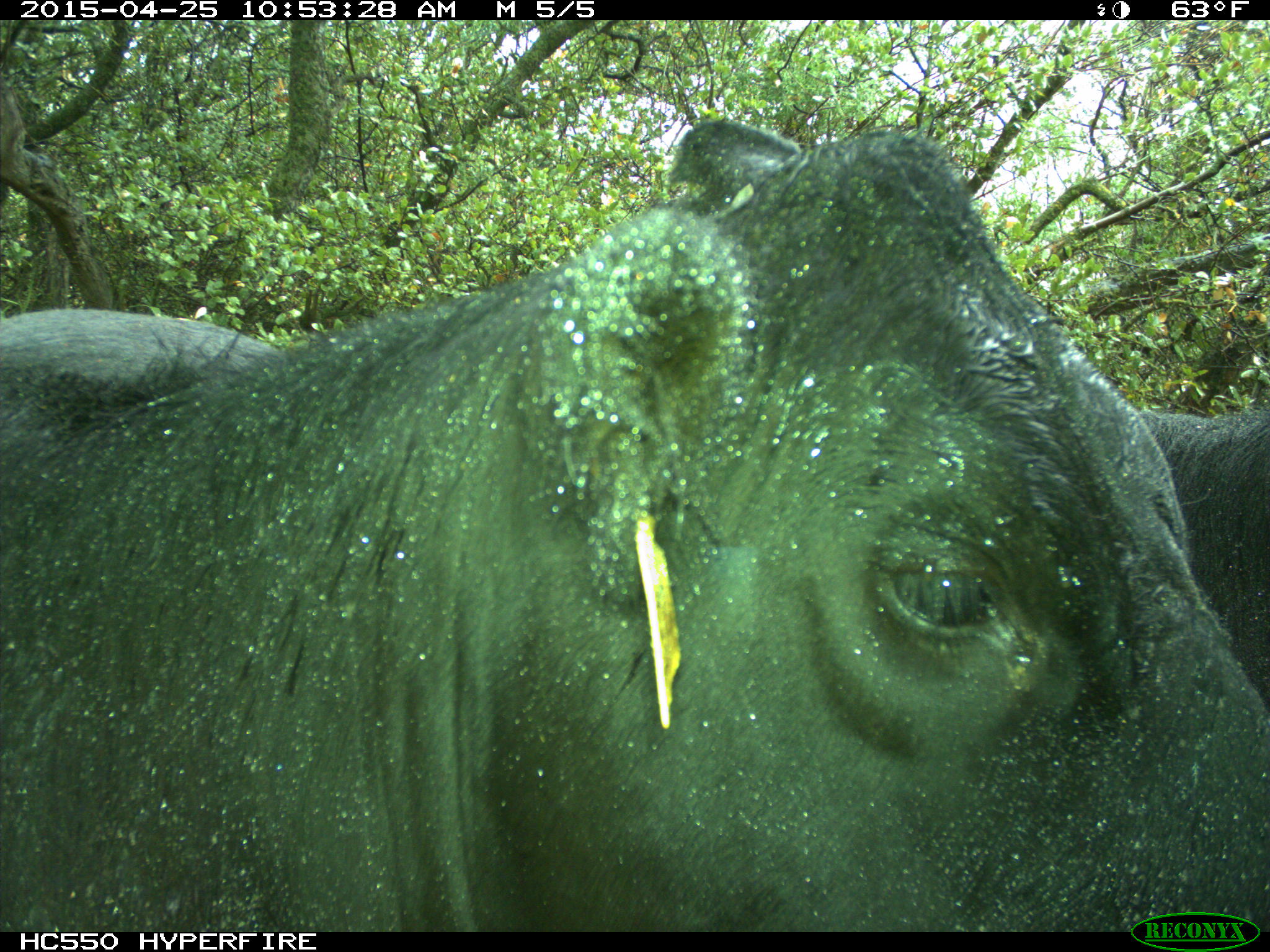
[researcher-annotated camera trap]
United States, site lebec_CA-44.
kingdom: Animalia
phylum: Chordata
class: Mammalia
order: Artiodactyla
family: Suidae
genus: Sus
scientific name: Sus scrofa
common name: wild boar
Sus scrofa (wild boar).